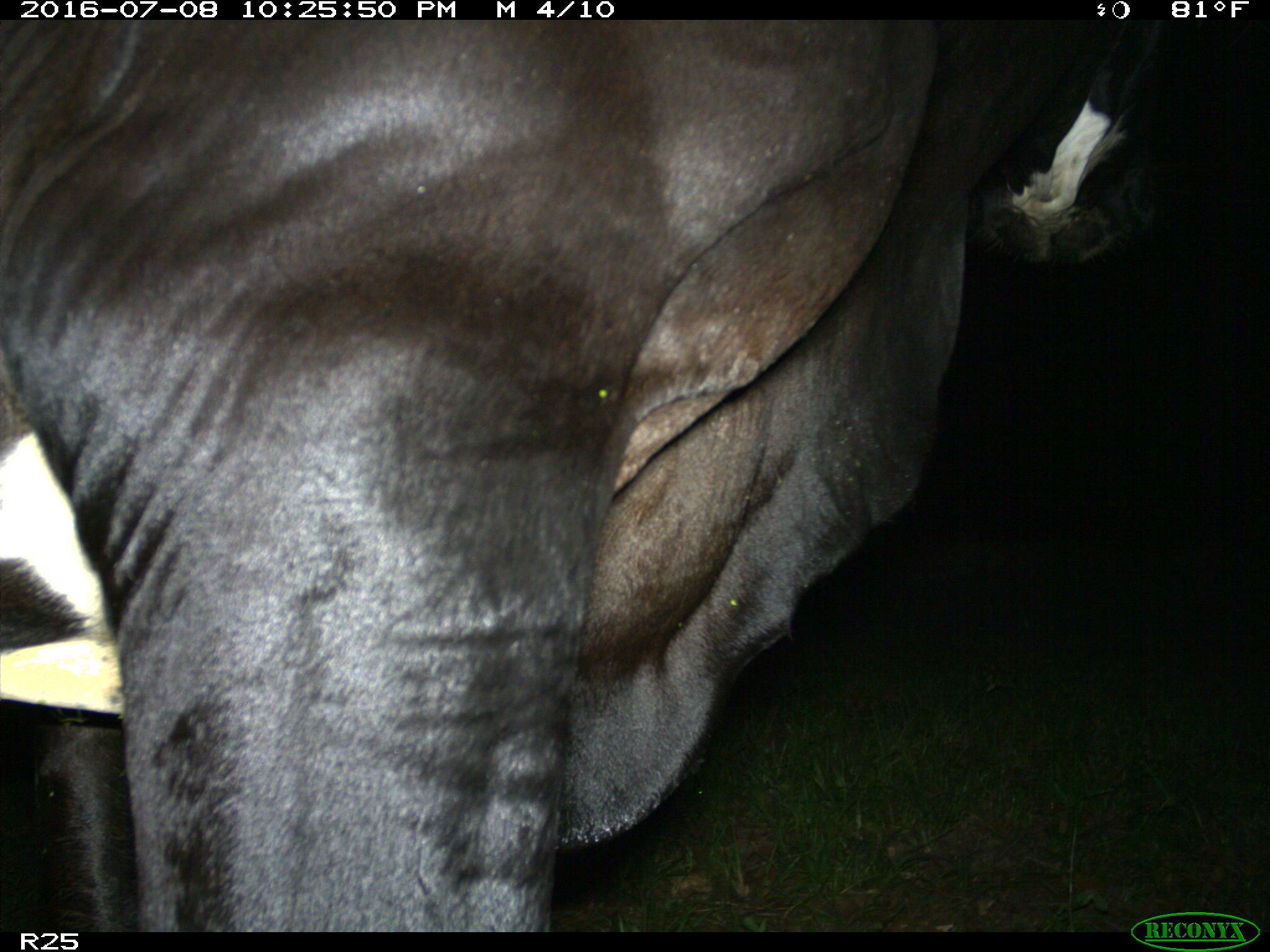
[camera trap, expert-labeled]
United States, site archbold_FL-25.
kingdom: Animalia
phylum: Chordata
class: Mammalia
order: Artiodactyla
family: Bovidae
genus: Bos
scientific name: Bos taurus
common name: domestic cow